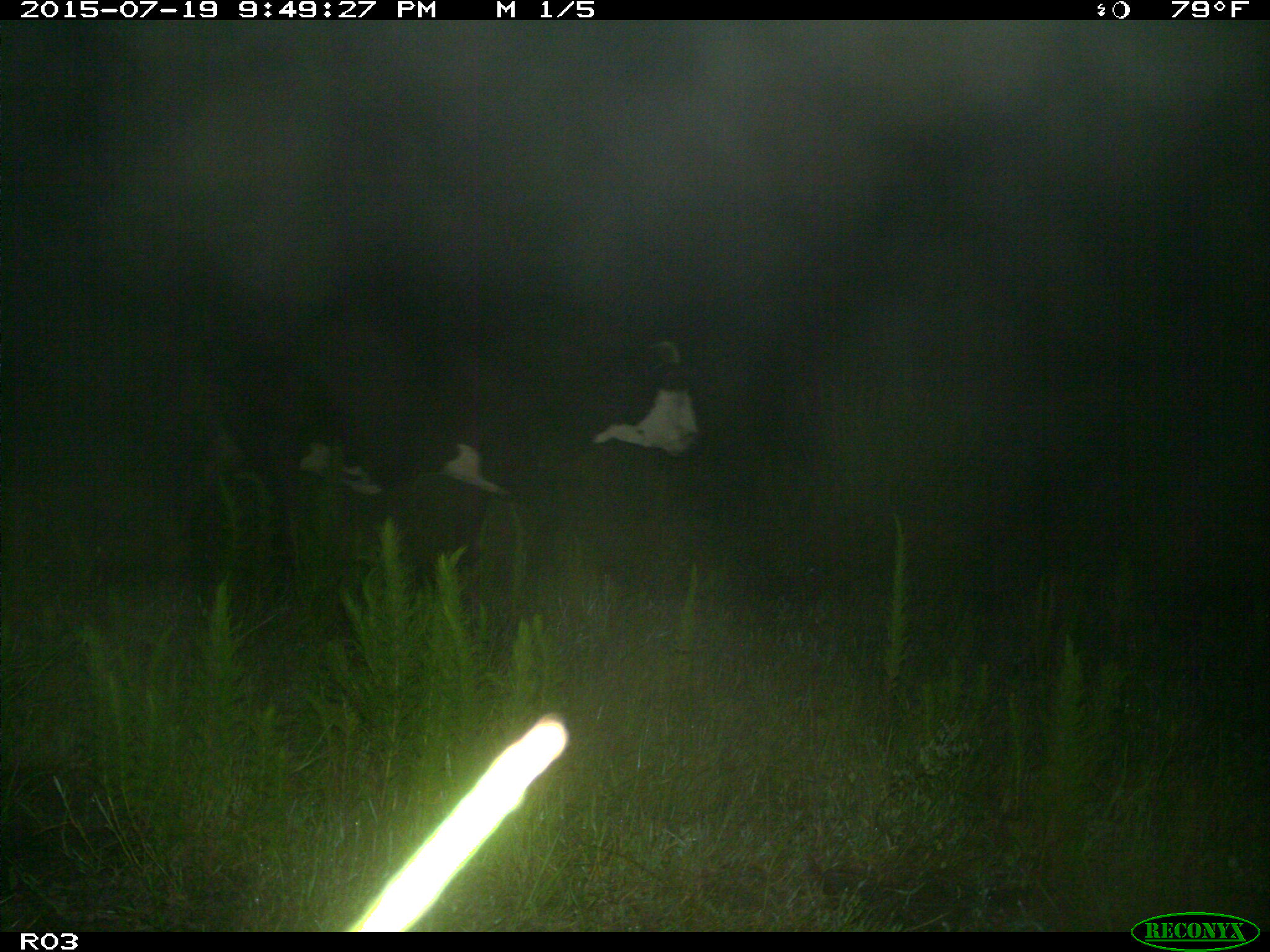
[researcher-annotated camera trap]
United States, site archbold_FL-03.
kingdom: Animalia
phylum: Chordata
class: Mammalia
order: Artiodactyla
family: Bovidae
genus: Bos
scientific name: Bos taurus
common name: domestic cow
Bos taurus (domestic cow).